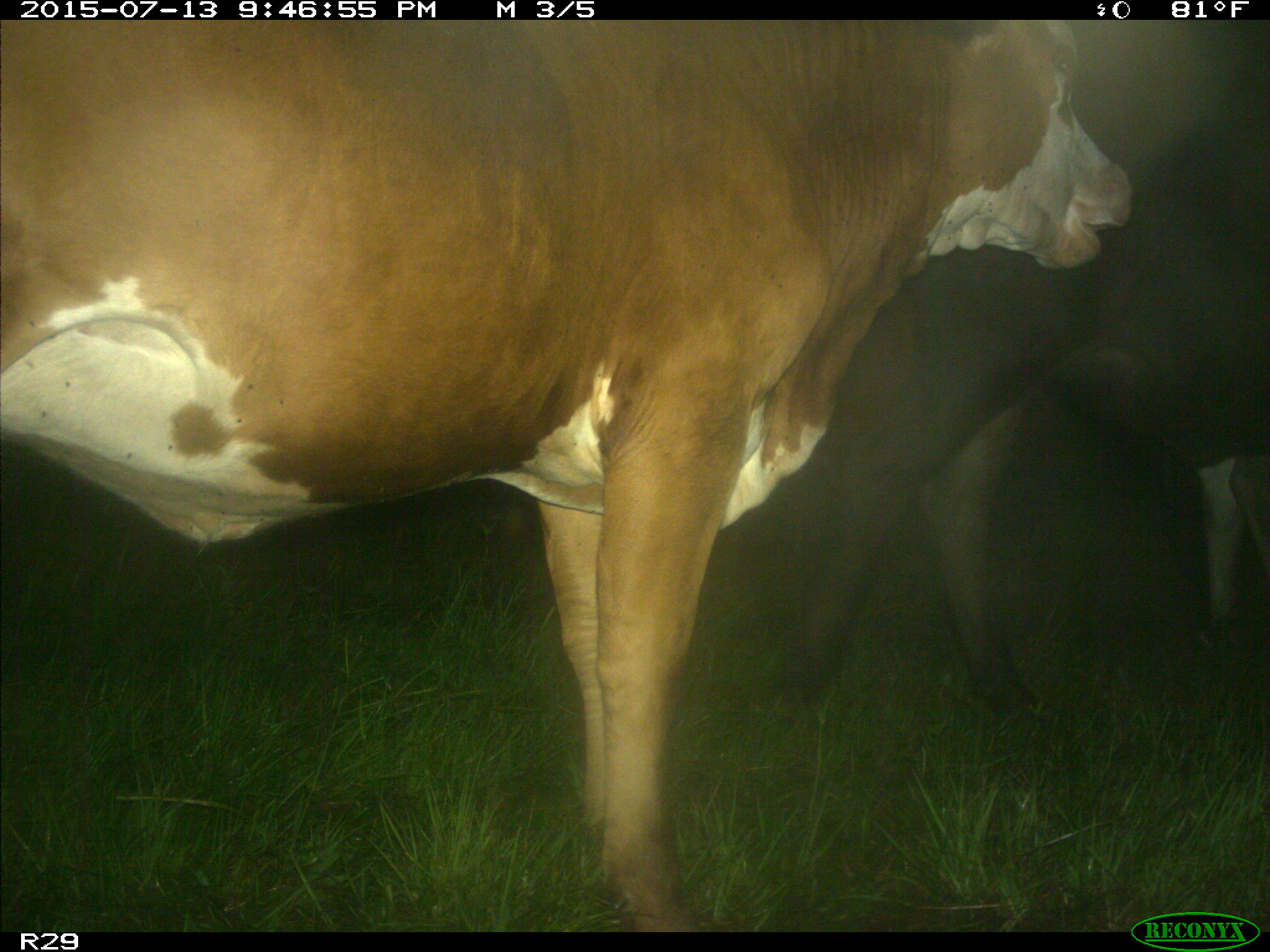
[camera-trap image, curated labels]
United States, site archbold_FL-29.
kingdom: Animalia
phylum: Chordata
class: Mammalia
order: Artiodactyla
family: Bovidae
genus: Bos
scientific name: Bos taurus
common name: domestic cow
Bos taurus (domestic cow).